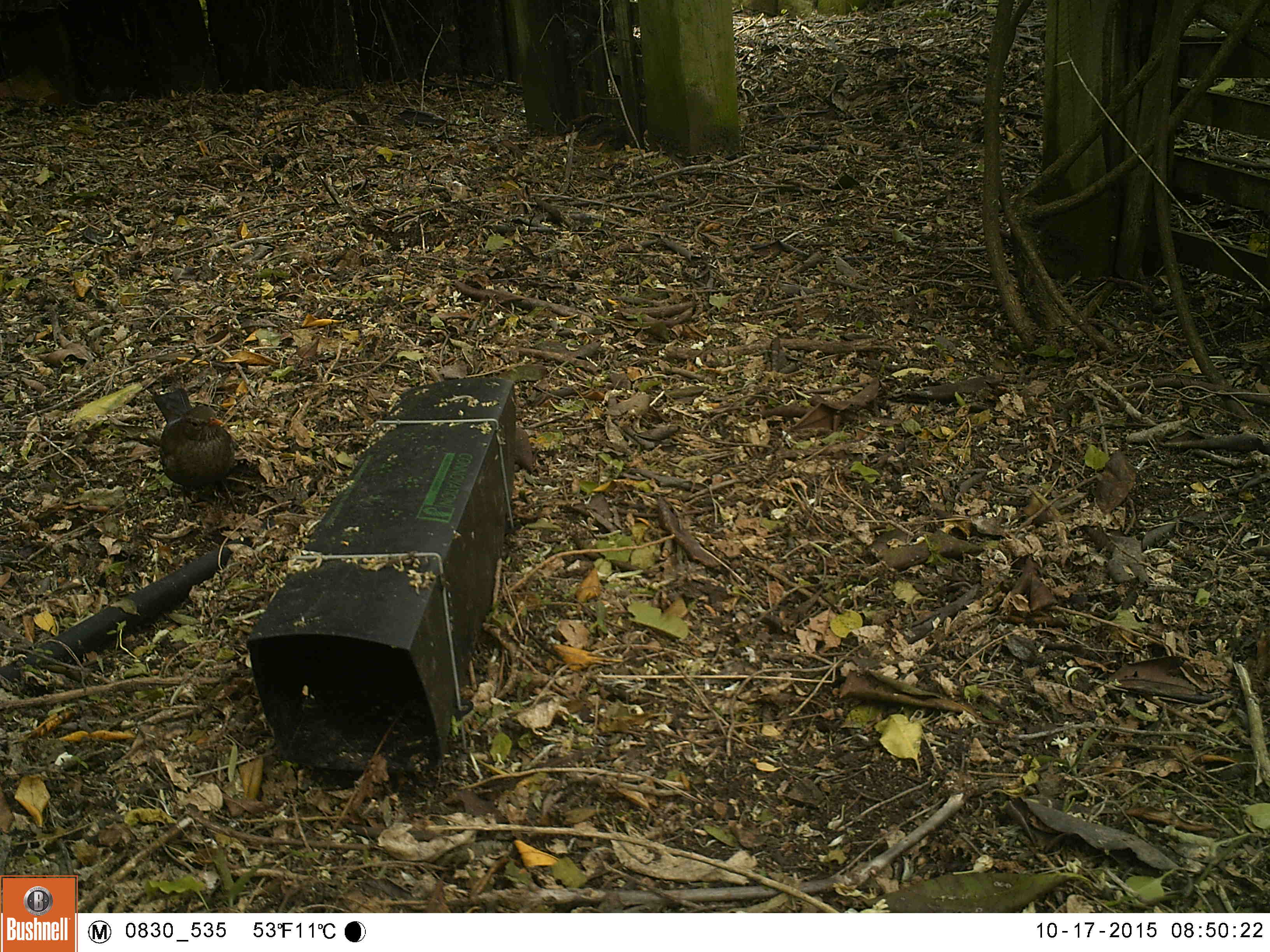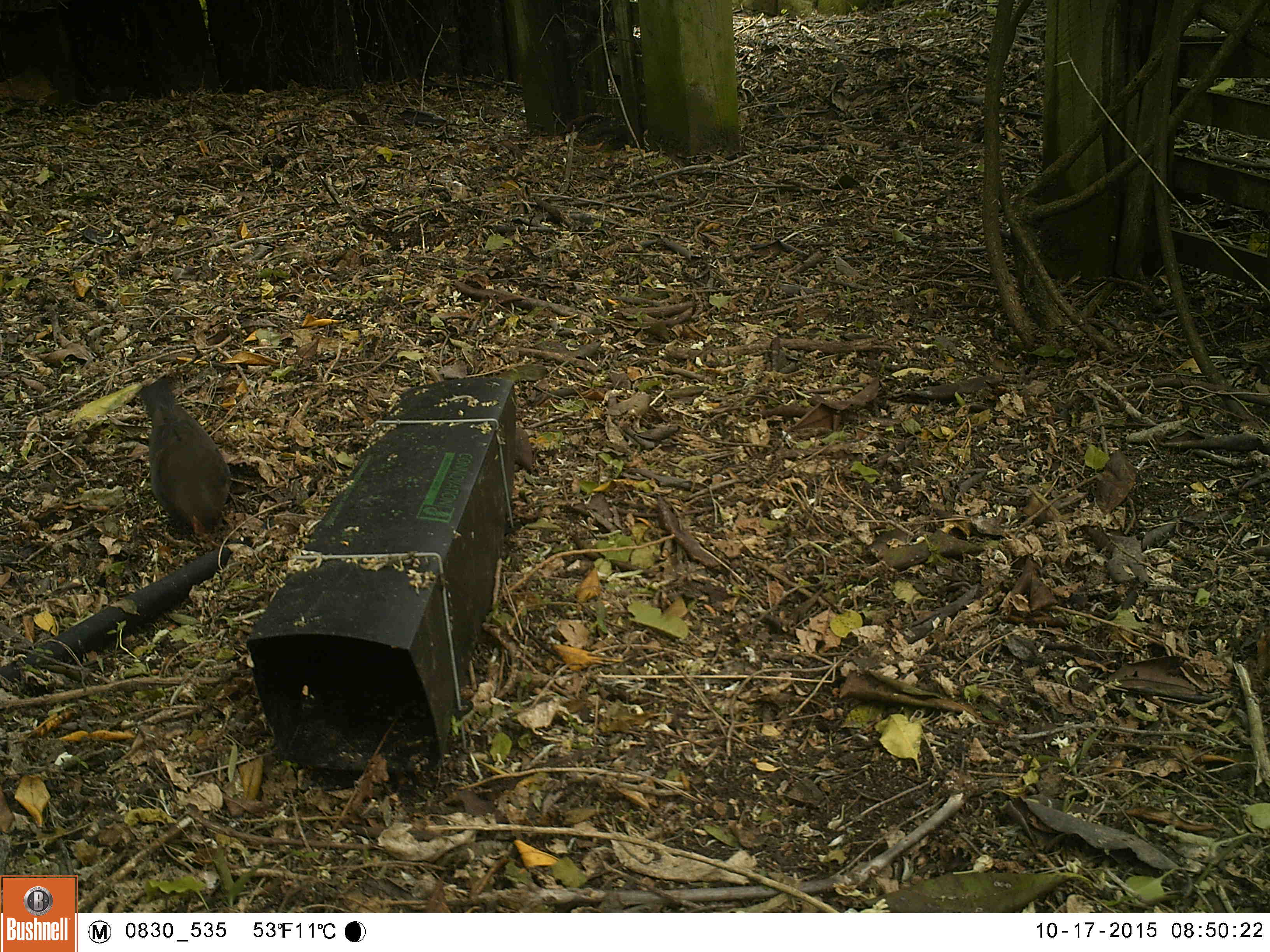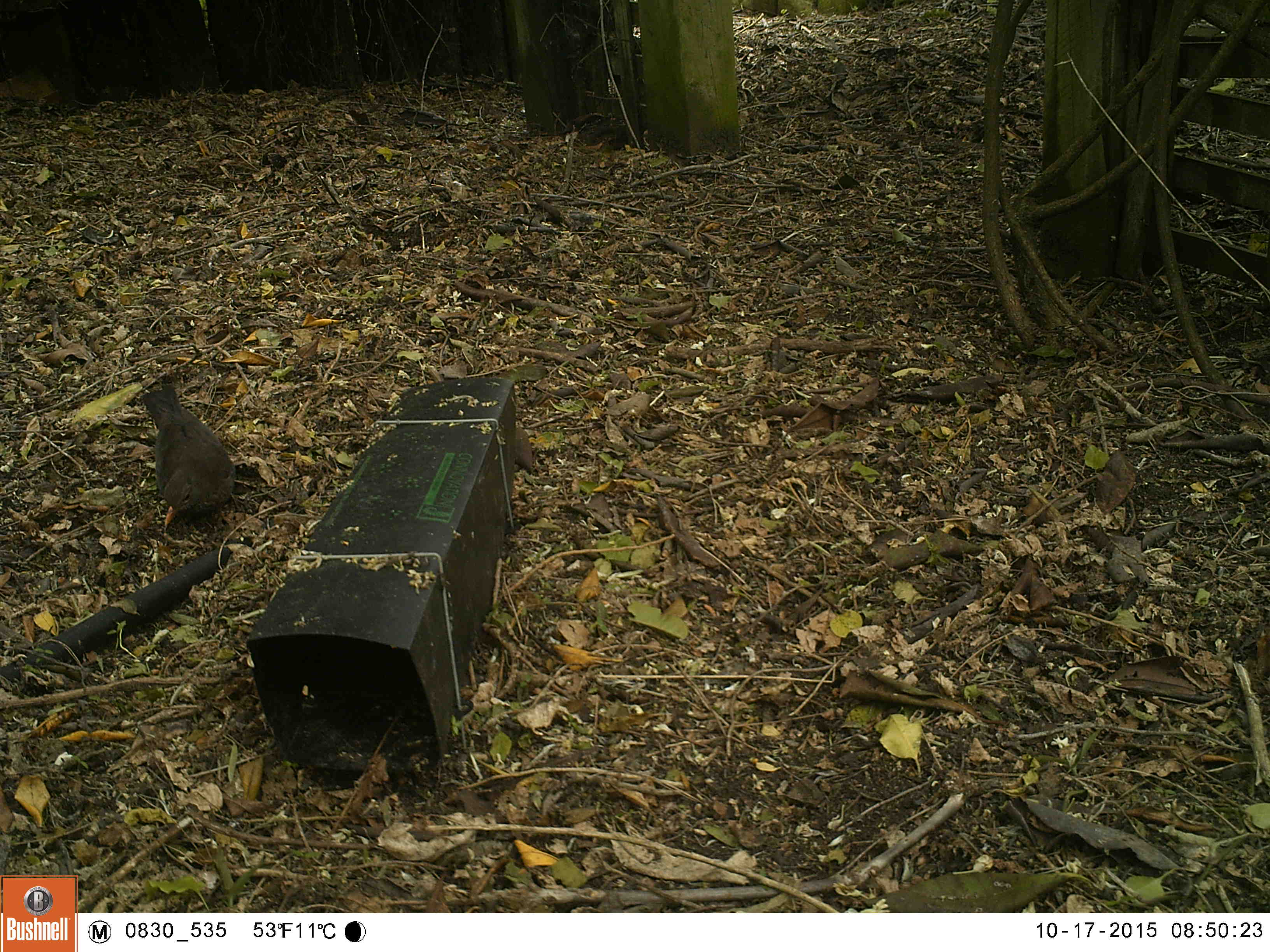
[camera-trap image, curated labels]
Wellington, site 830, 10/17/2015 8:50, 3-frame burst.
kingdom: Animalia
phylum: Chordata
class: Aves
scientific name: Aves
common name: bird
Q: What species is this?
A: Bird (Aves).